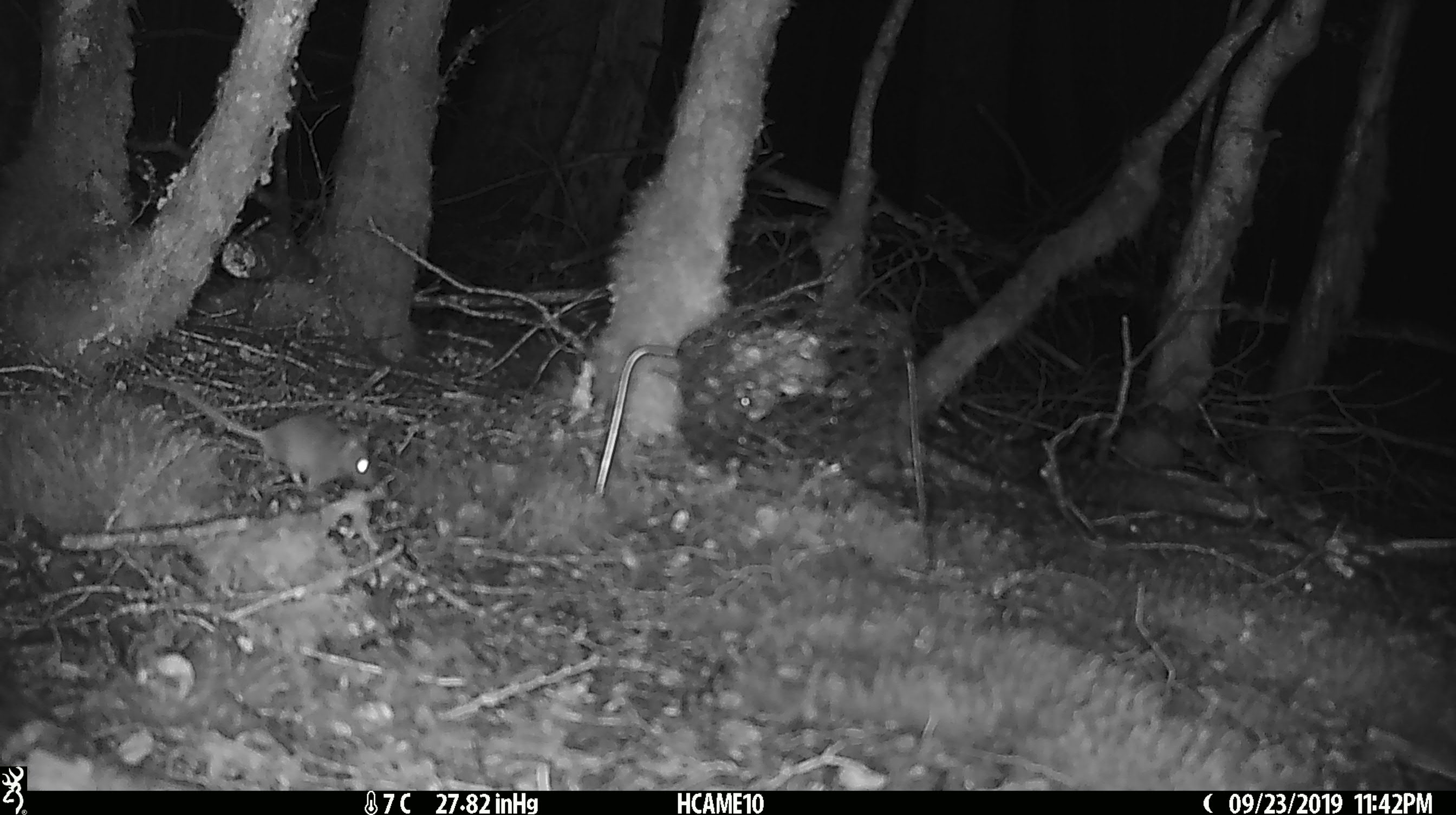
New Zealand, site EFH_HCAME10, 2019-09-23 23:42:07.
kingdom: Animalia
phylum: Chordata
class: Mammalia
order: Rodentia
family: Muridae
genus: Mus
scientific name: Mus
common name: mouse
Mouse (Mus).